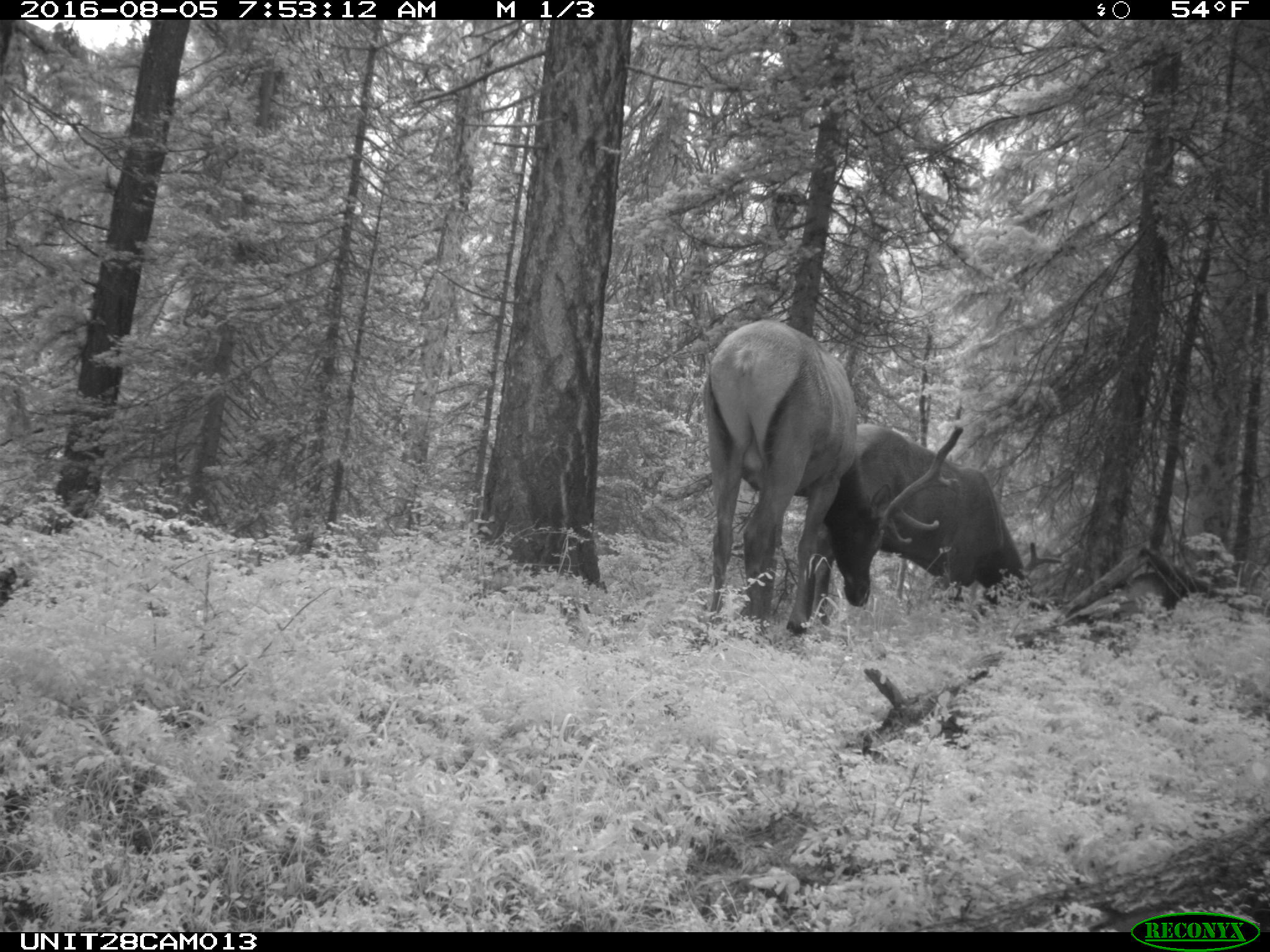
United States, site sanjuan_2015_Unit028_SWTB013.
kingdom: Animalia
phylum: Chordata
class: Mammalia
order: Artiodactyla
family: Cervidae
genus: Cervus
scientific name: Cervus elaphus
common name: red deer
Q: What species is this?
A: Cervus elaphus (red deer).